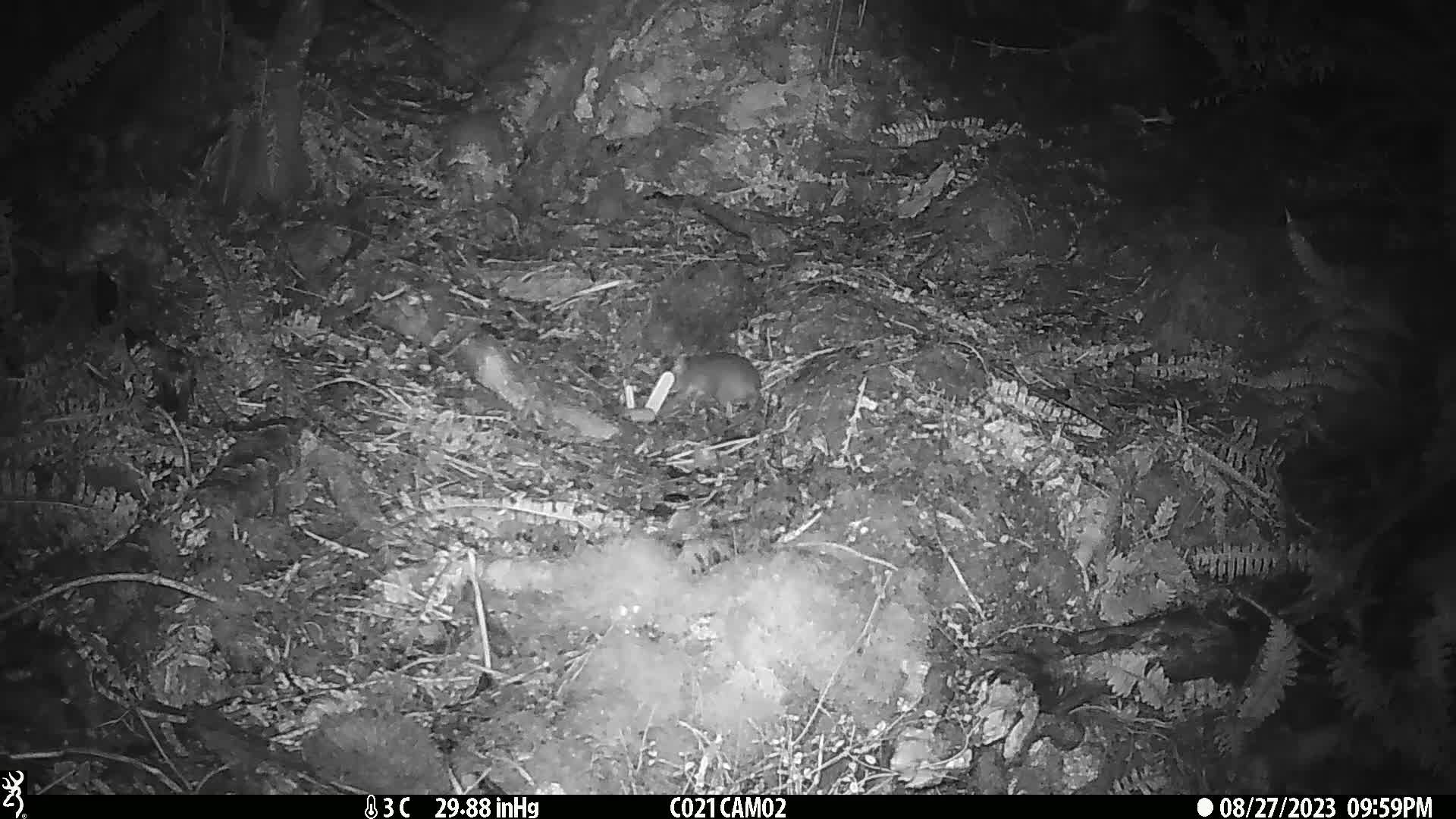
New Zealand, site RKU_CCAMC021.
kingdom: Animalia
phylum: Chordata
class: Mammalia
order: Rodentia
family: Muridae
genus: Rattus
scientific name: Rattus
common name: rat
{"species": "rat (Rattus)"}